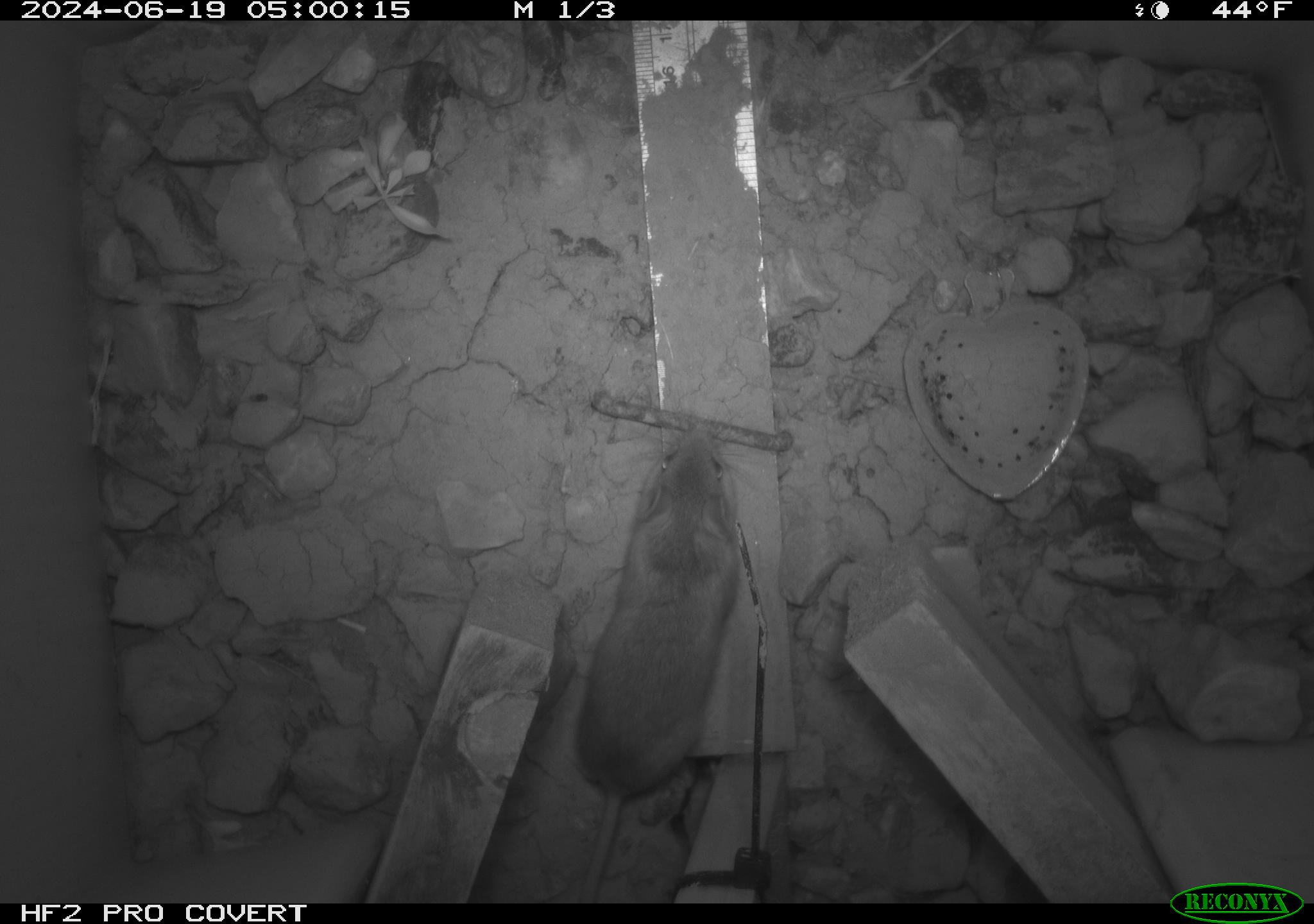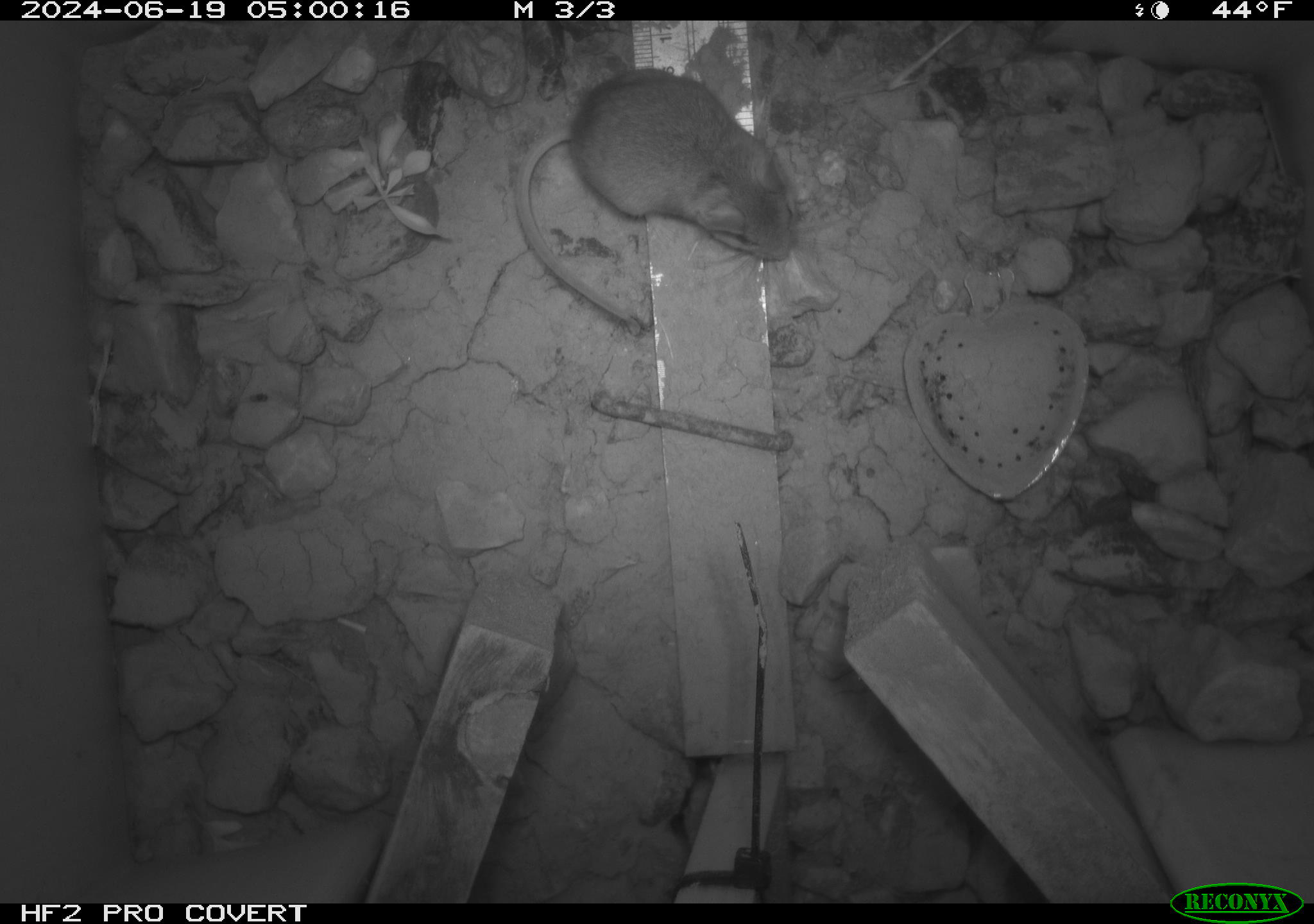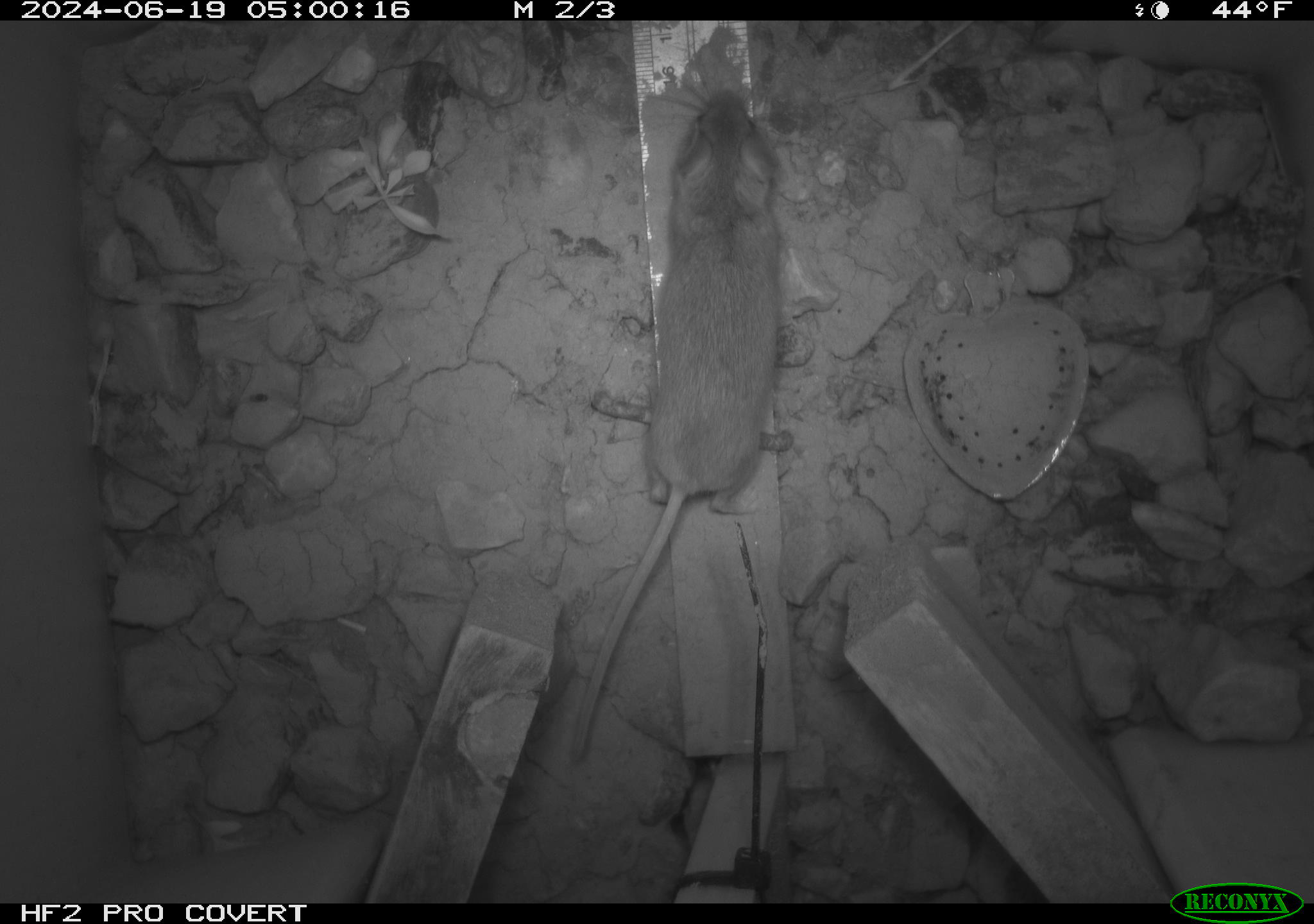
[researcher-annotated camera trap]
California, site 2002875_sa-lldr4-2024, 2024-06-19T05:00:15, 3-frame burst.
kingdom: Animalia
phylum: Chordata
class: Mammalia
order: Rodentia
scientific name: Rodentia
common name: mouse species